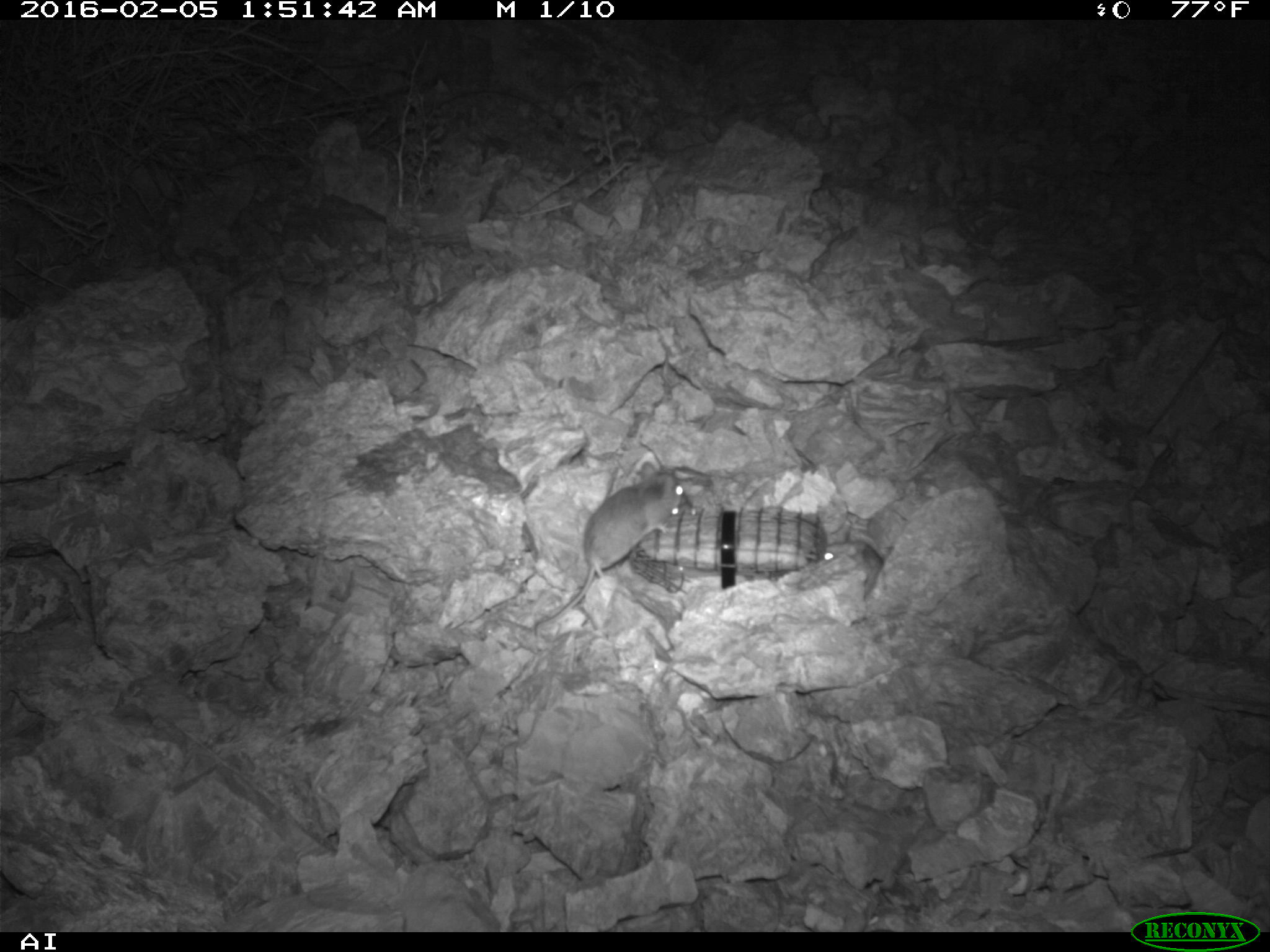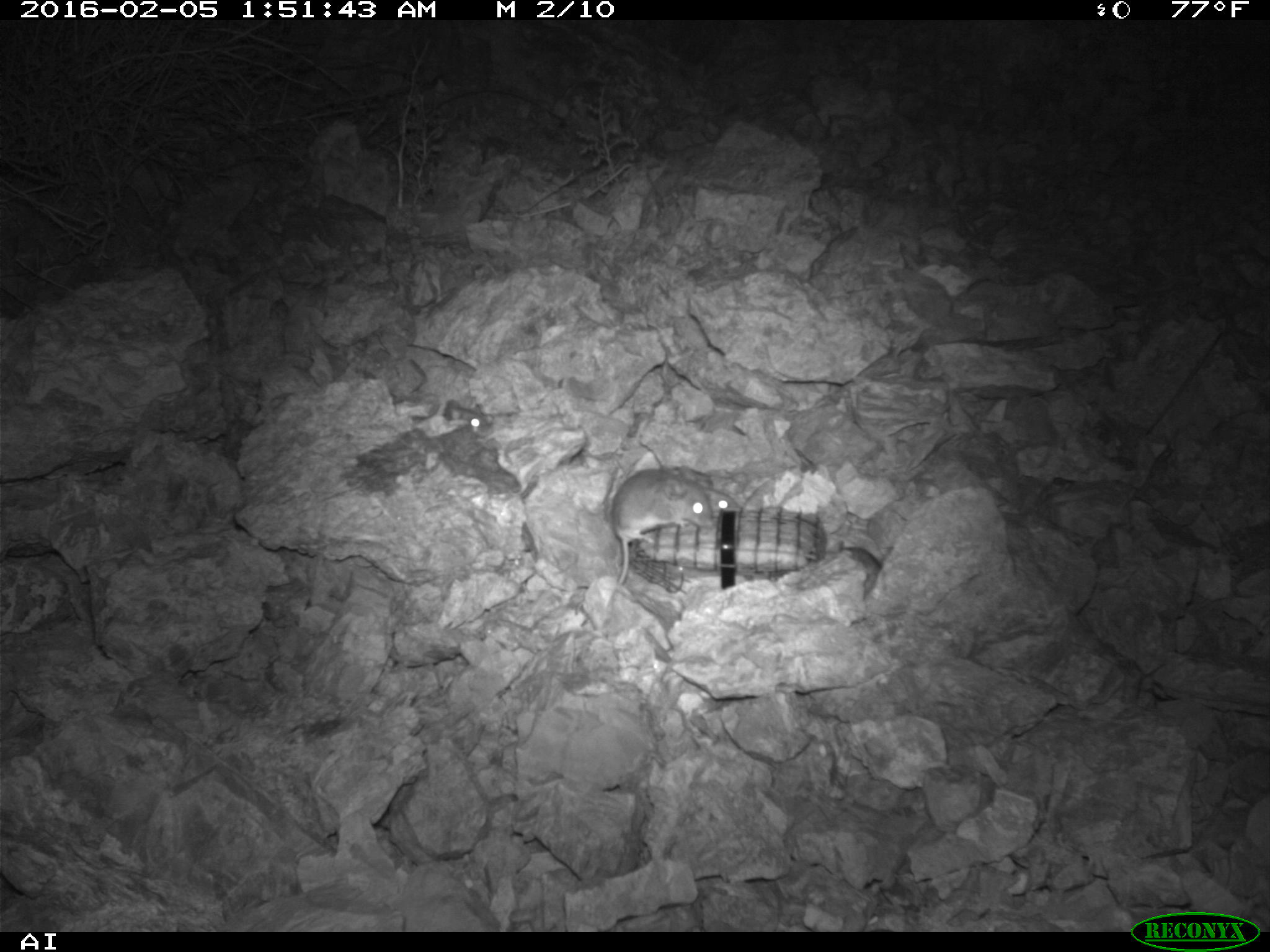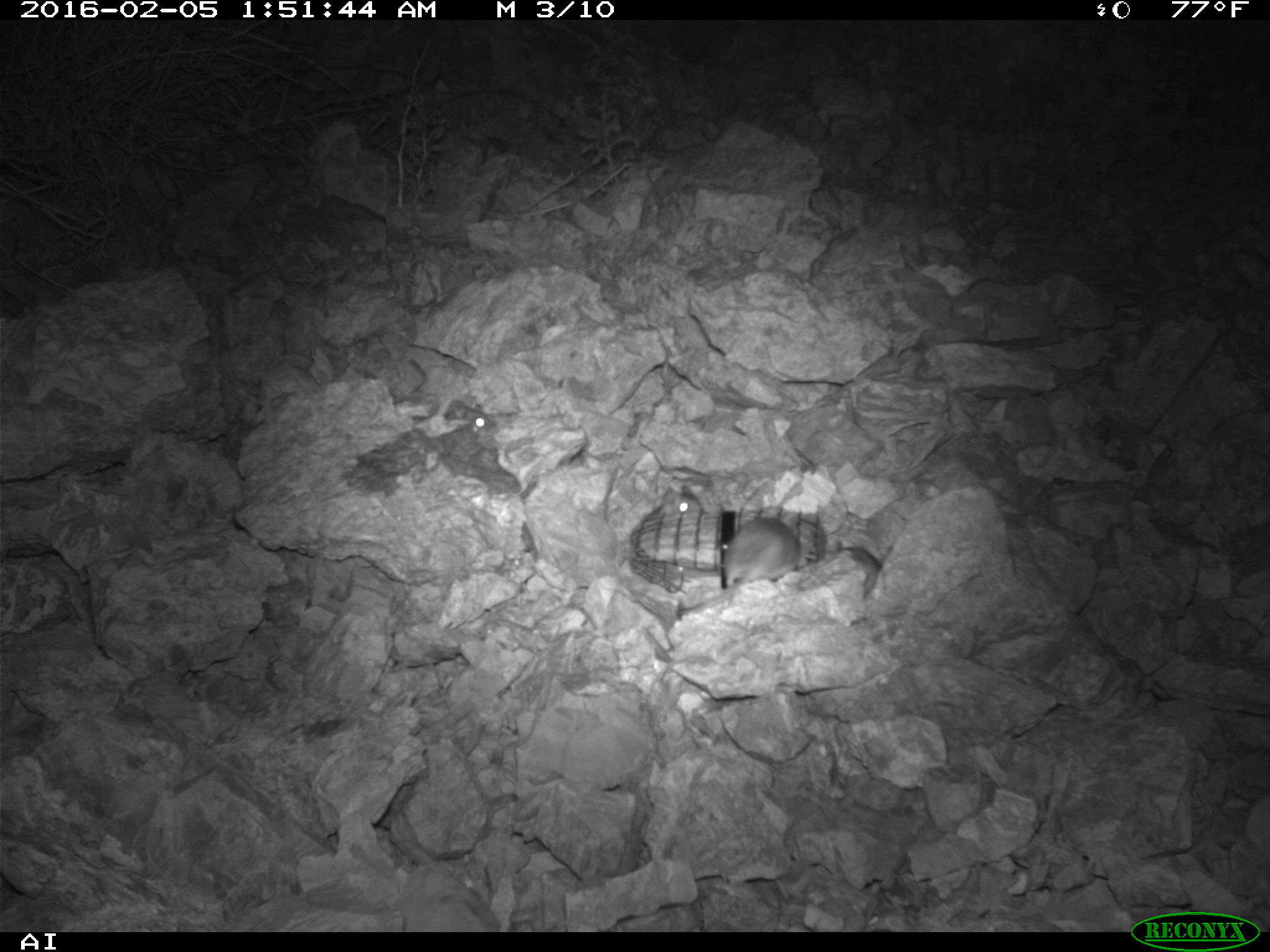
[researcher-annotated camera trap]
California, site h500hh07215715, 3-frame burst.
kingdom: Animalia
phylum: Chordata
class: Mammalia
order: Rodentia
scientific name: Rodentia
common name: rodent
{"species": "rodent (Rodentia)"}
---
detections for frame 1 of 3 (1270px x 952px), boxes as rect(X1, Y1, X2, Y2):
rodent: rect(532, 461, 684, 635); rect(821, 542, 886, 597)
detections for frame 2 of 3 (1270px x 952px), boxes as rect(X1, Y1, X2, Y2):
rodent: rect(609, 467, 714, 586); rect(835, 545, 882, 604); rect(445, 400, 492, 435); rect(708, 490, 741, 514)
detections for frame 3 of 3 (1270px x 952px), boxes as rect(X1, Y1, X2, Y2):
rodent: rect(679, 517, 802, 614); rect(830, 540, 882, 599); rect(649, 484, 703, 514); rect(463, 413, 496, 442)